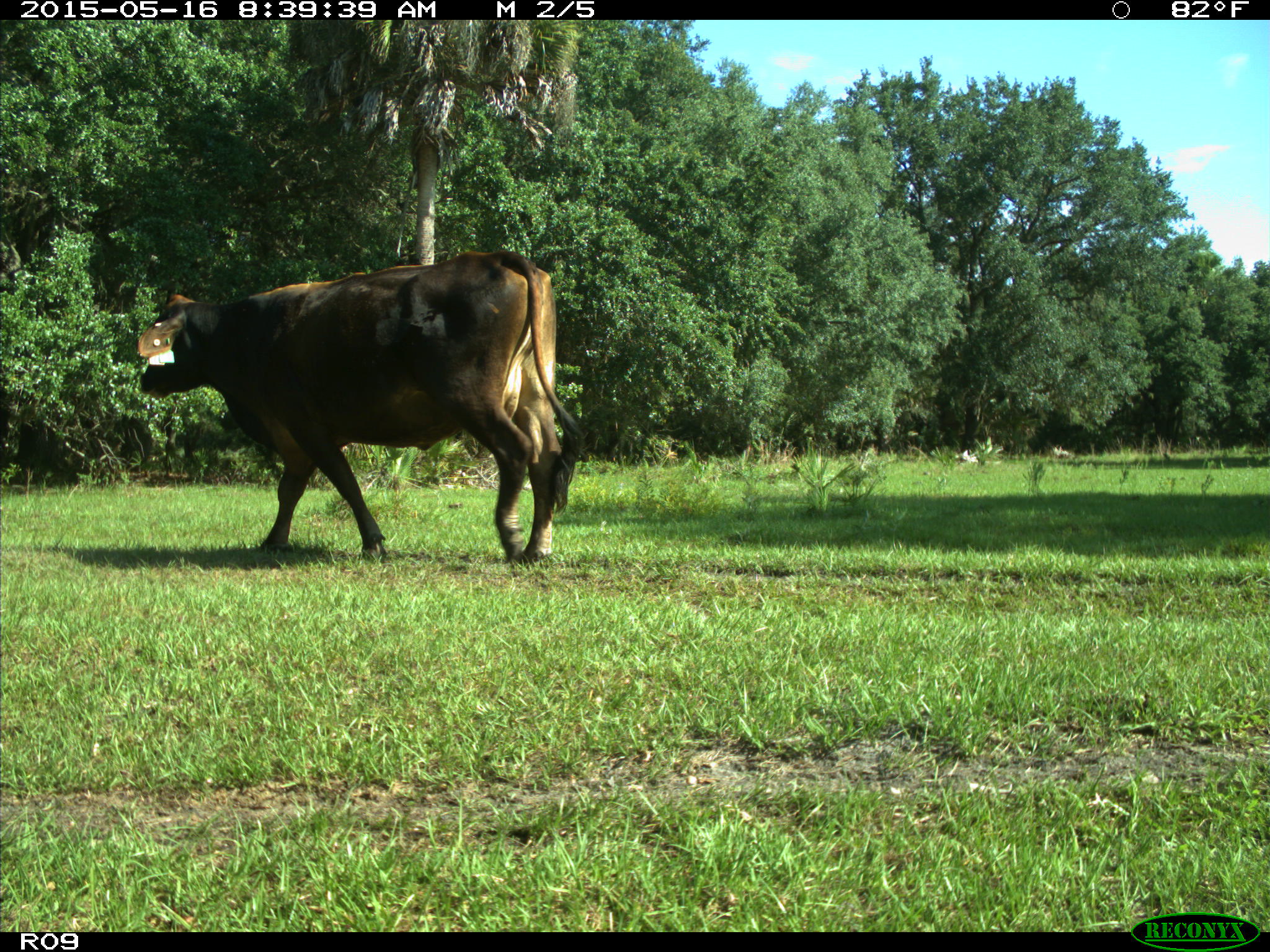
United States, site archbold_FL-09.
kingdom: Animalia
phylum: Chordata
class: Mammalia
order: Artiodactyla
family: Bovidae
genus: Bos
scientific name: Bos taurus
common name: domestic cow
Bos taurus (domestic cow).